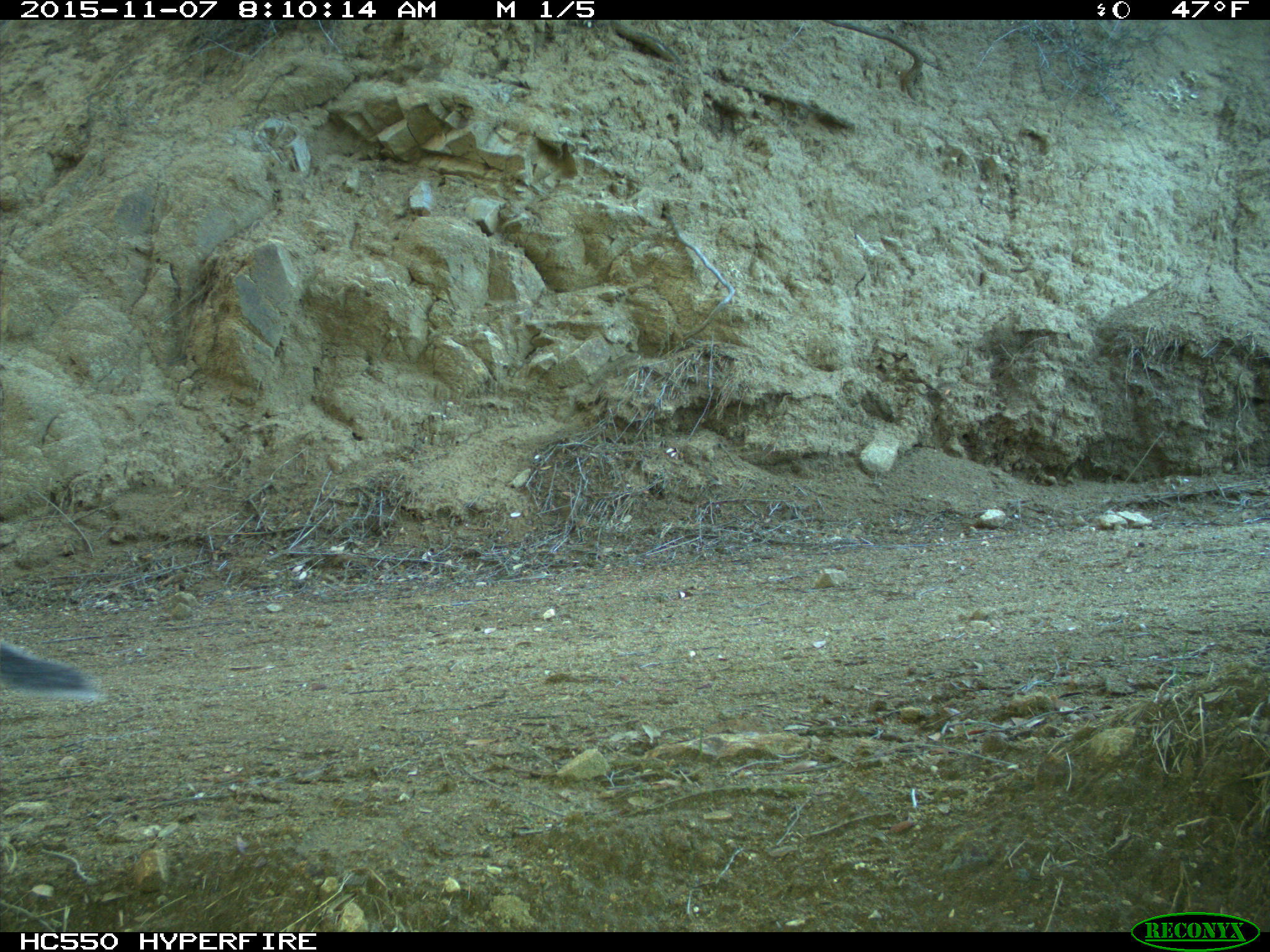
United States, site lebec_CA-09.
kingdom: Animalia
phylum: Chordata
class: Mammalia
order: Rodentia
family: Sciuridae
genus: Sciurus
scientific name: Sciurus carolinensis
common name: eastern gray squirrel